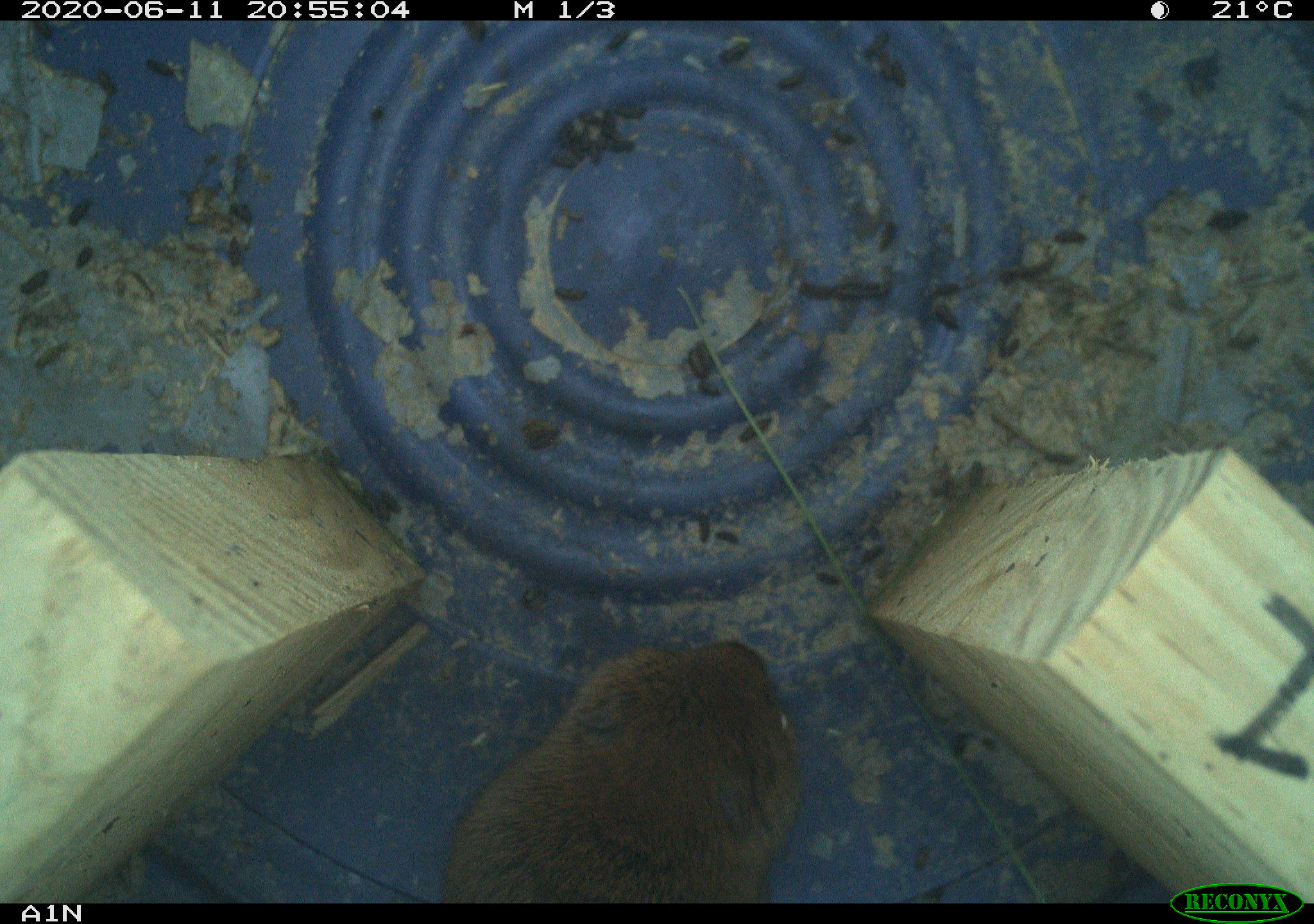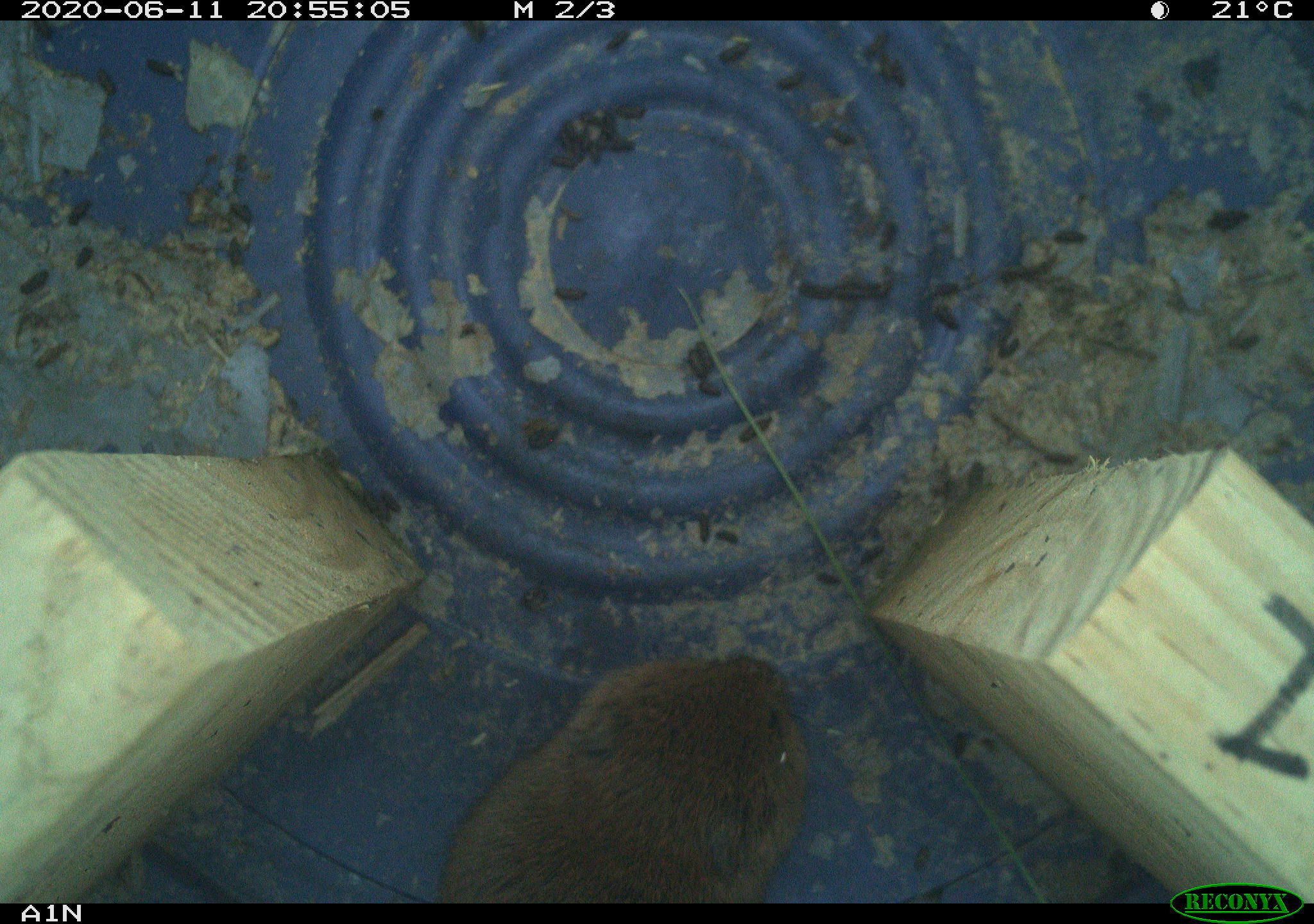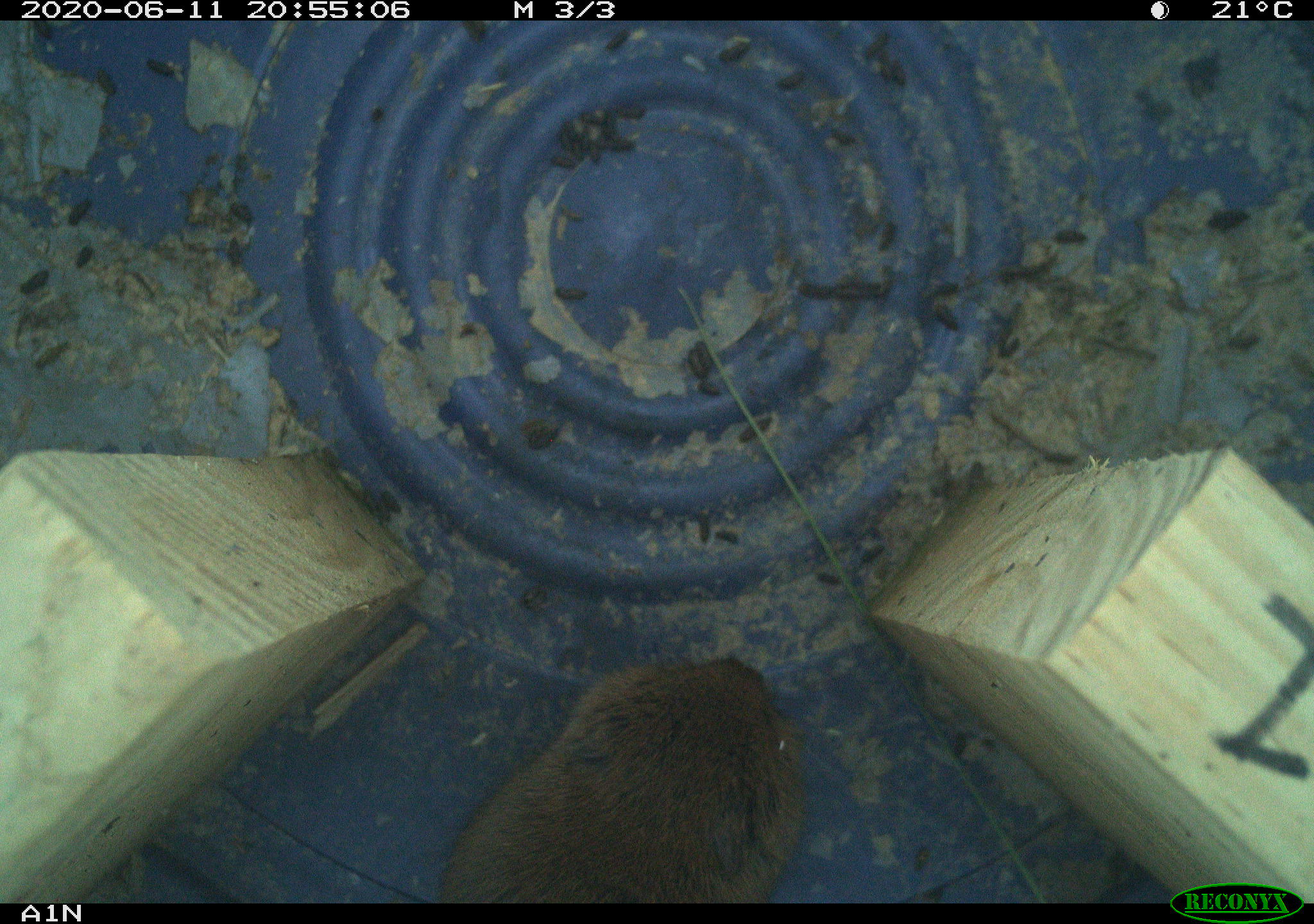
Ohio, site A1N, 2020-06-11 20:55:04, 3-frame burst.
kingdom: Animalia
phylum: Chordata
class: Mammalia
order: Rodentia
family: Cricetidae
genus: Microtus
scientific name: Microtus pennsylvanicus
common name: meadow vole